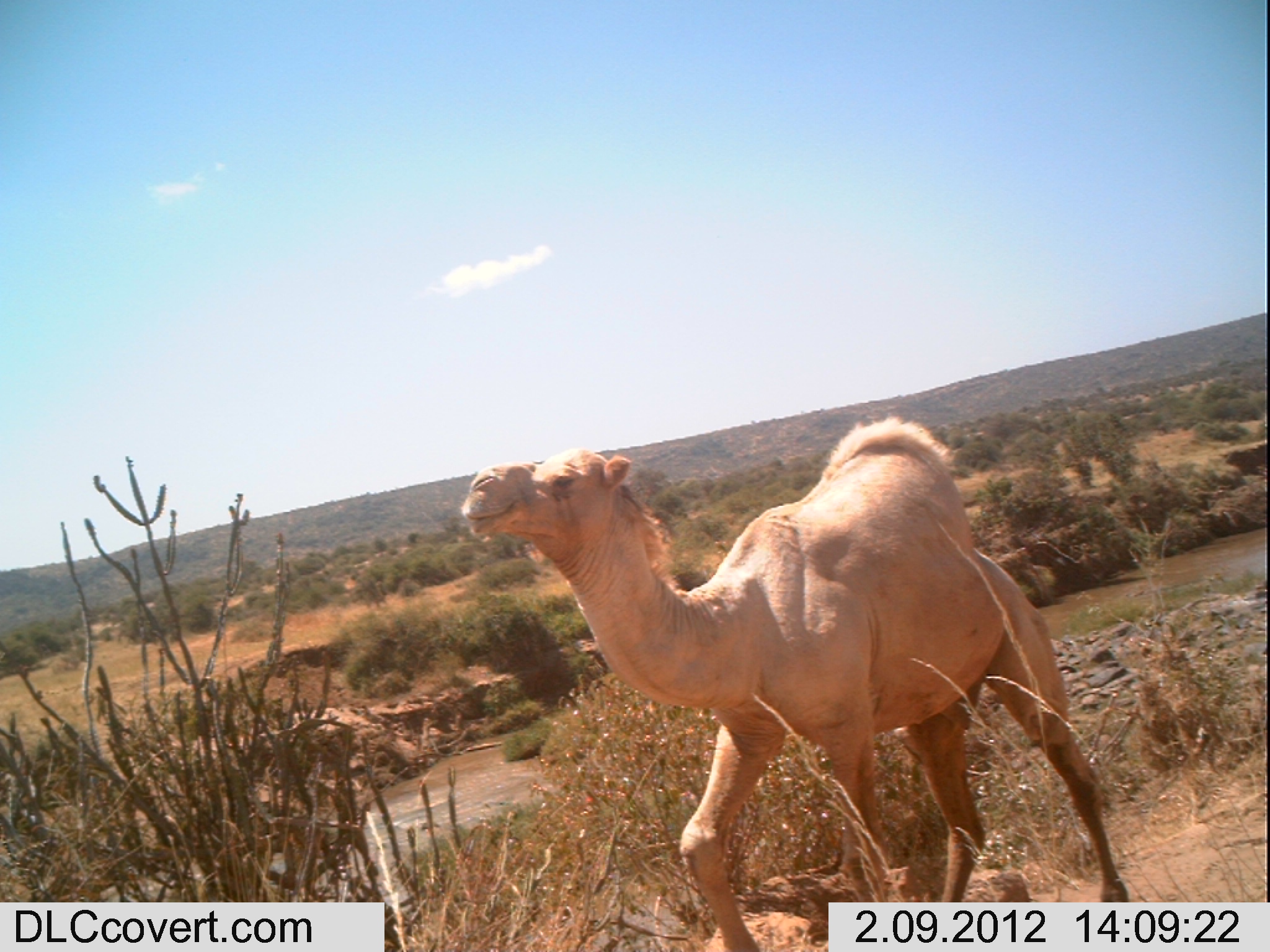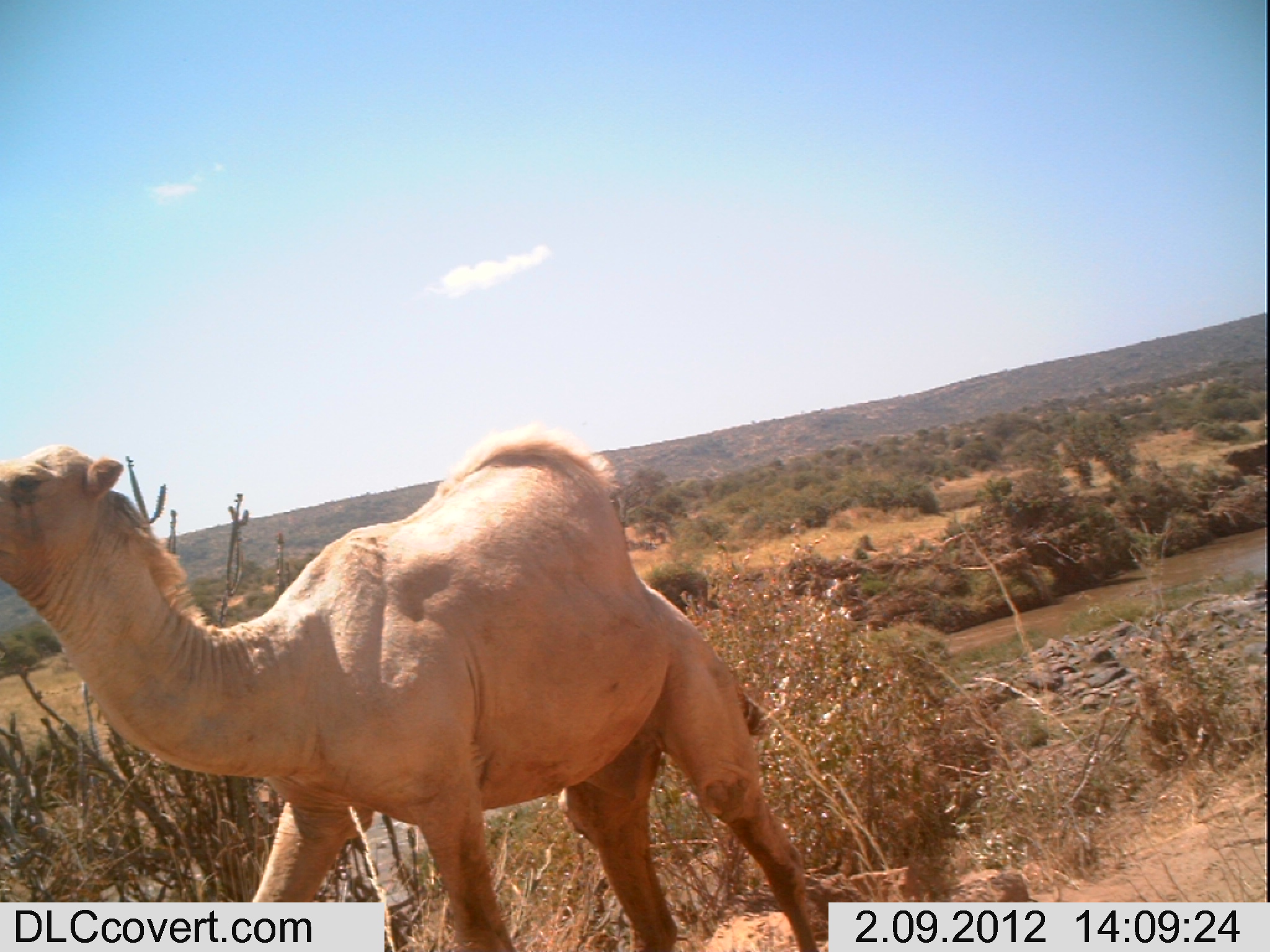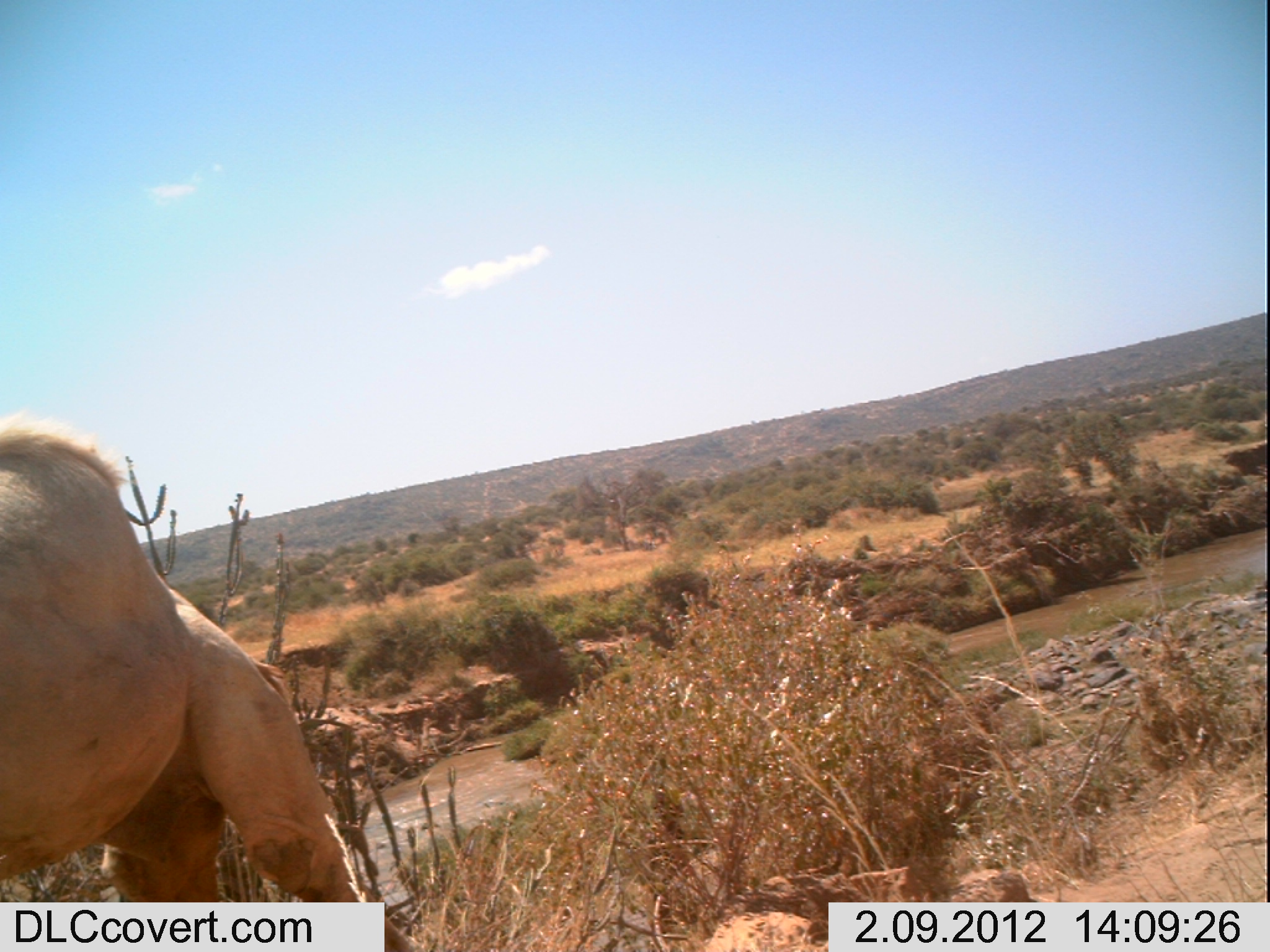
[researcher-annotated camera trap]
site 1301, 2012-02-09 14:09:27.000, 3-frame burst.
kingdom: Animalia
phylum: Chordata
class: Mammalia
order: Artiodactyla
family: Camelidae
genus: Camelus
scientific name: Camelus dromedarius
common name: dromedary camel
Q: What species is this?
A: Camelus dromedarius (dromedary camel).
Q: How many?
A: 1.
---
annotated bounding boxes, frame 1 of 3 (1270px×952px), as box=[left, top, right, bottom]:
camelus dromedarius: box=[457, 412, 1130, 950]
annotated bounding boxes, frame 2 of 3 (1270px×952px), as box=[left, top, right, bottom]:
camelus dromedarius: box=[0, 436, 822, 952]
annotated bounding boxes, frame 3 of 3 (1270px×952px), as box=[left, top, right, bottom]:
camelus dromedarius: box=[0, 411, 425, 952]